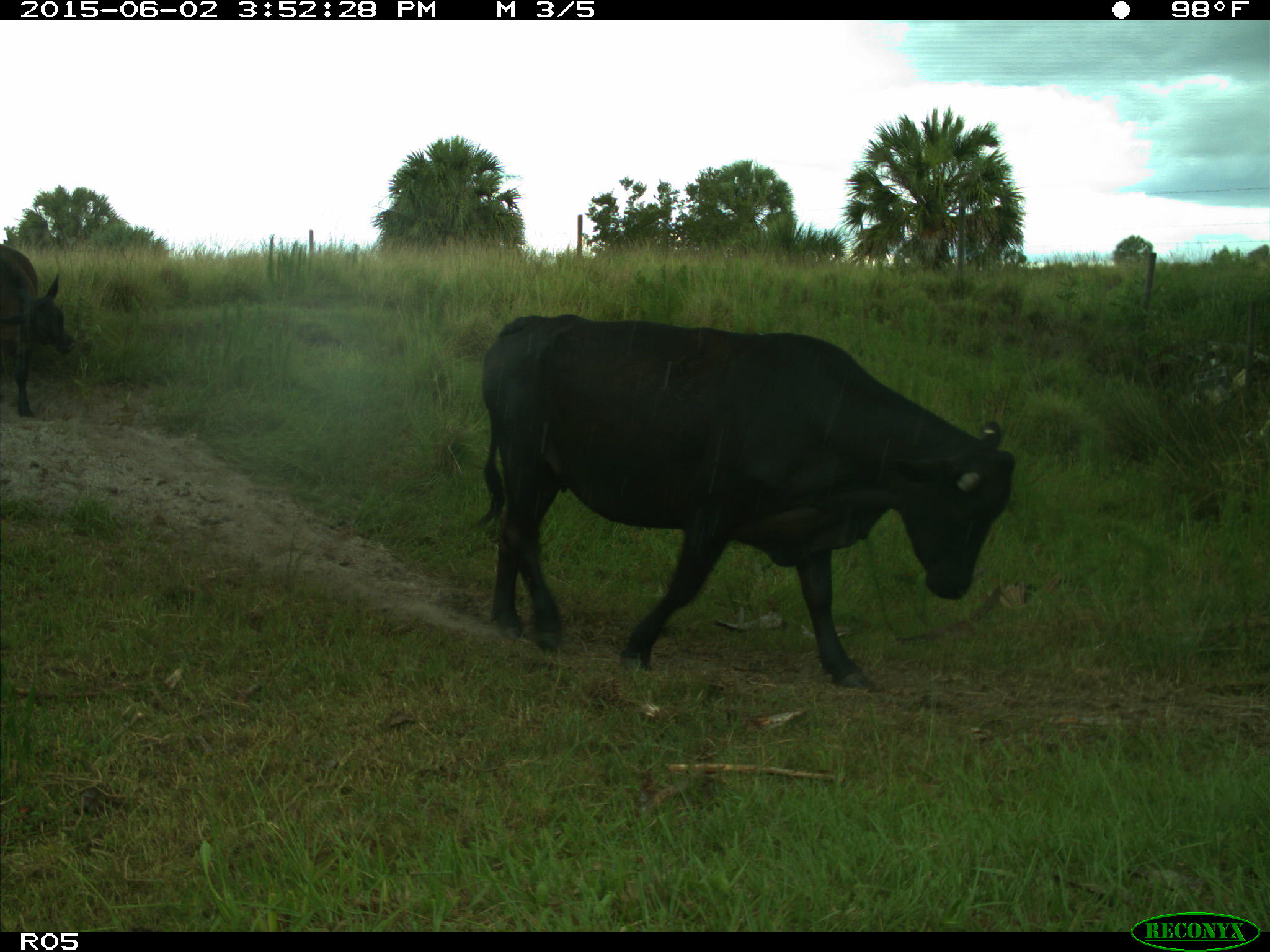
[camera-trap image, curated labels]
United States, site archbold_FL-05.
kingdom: Animalia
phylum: Chordata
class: Mammalia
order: Artiodactyla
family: Bovidae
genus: Bos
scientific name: Bos taurus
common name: domestic cow